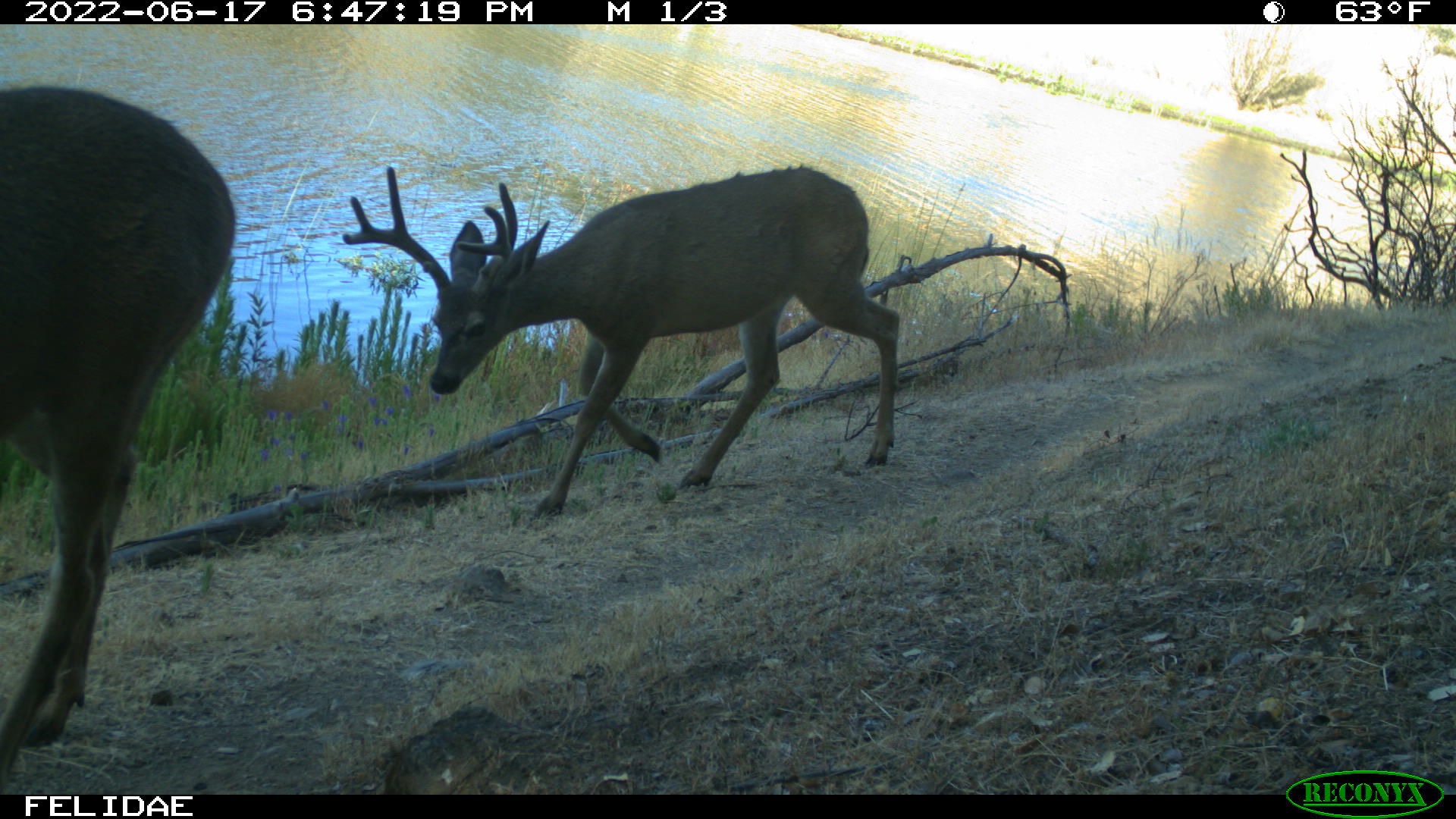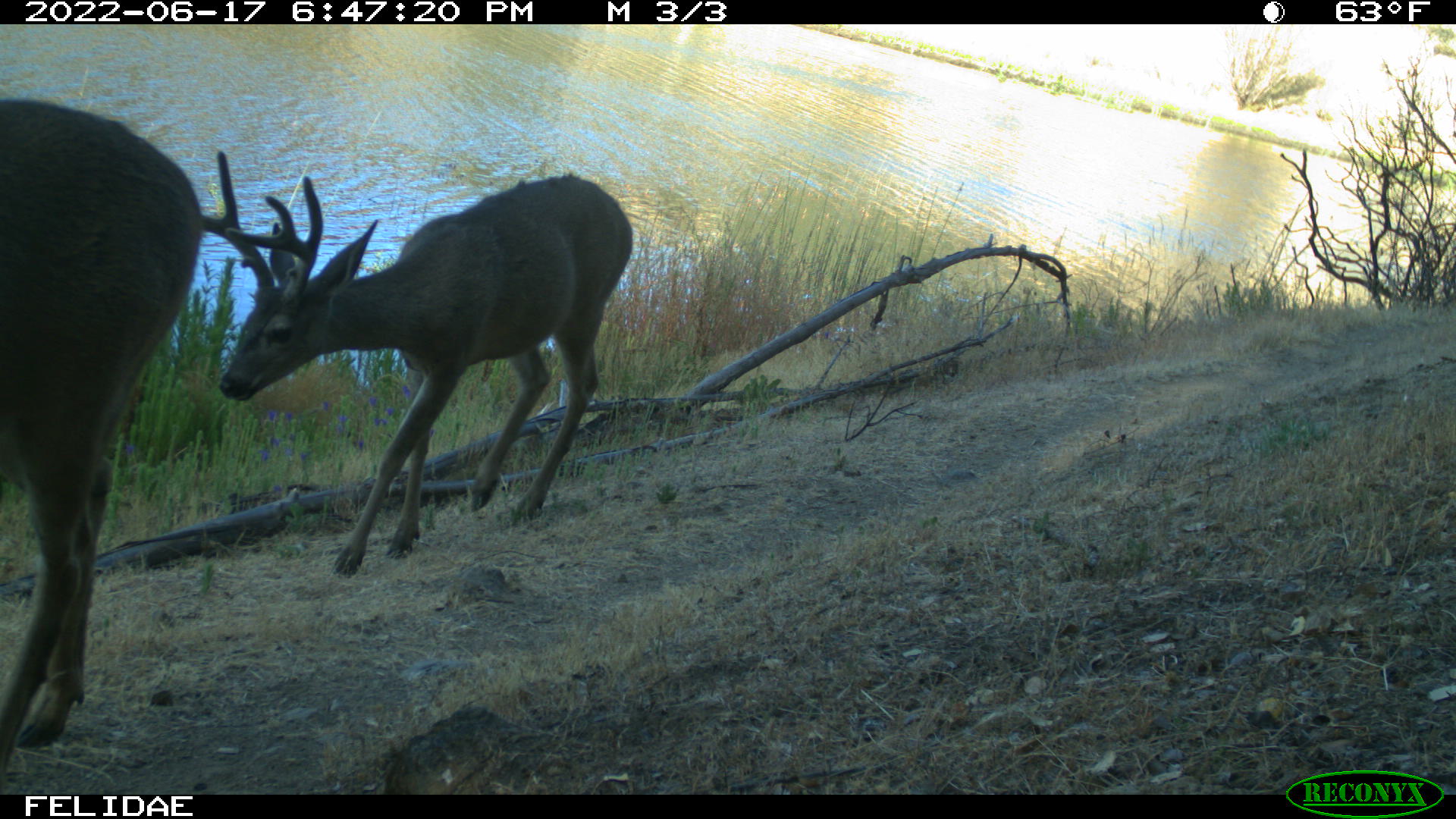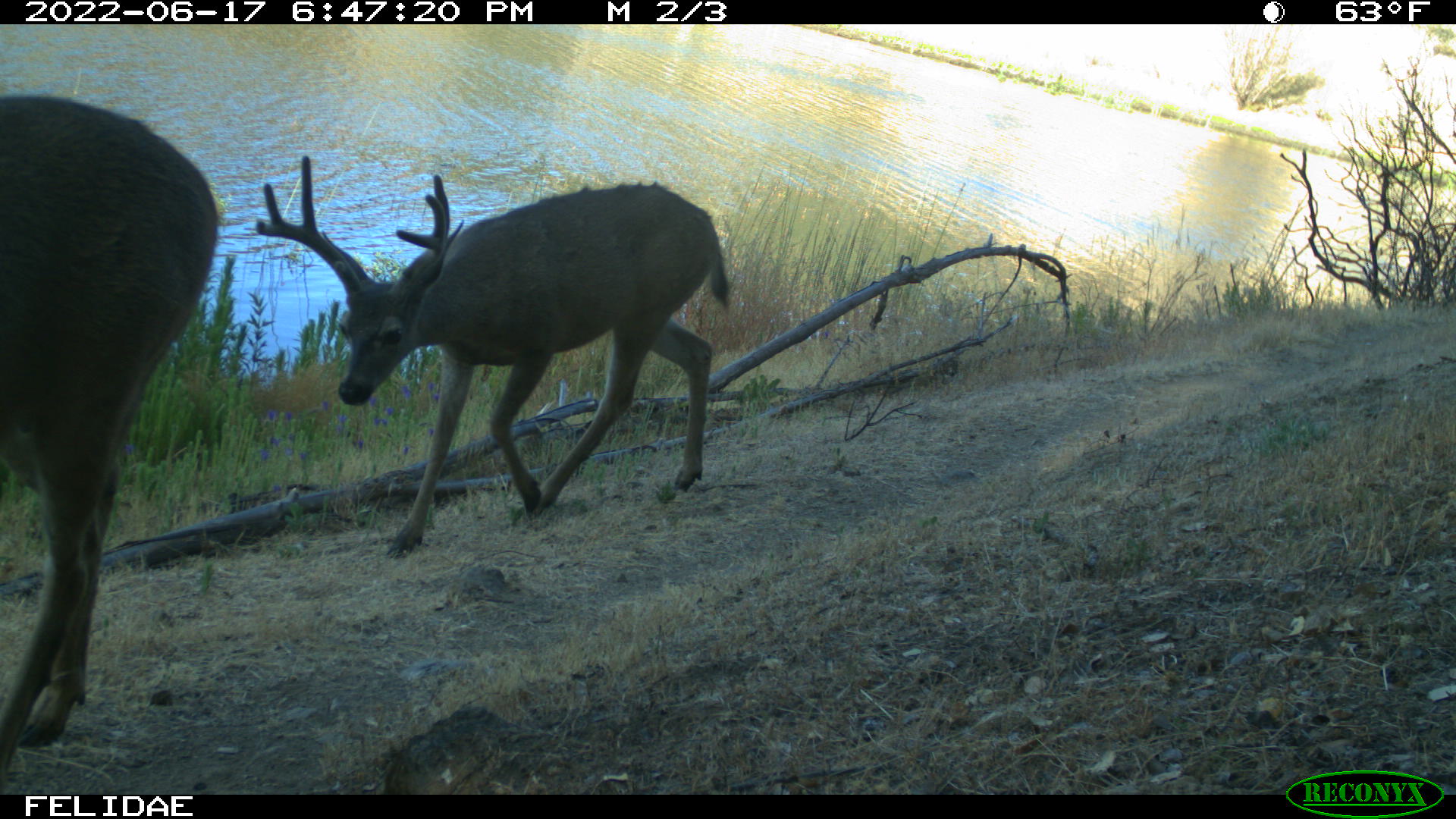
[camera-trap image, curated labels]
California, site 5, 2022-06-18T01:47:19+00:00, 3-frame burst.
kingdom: Animalia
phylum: Chordata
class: Mammalia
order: Artiodactyla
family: Cervidae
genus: Odocoileus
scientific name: Odocoileus hemionus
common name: mule deer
Mule deer (Odocoileus hemionus).